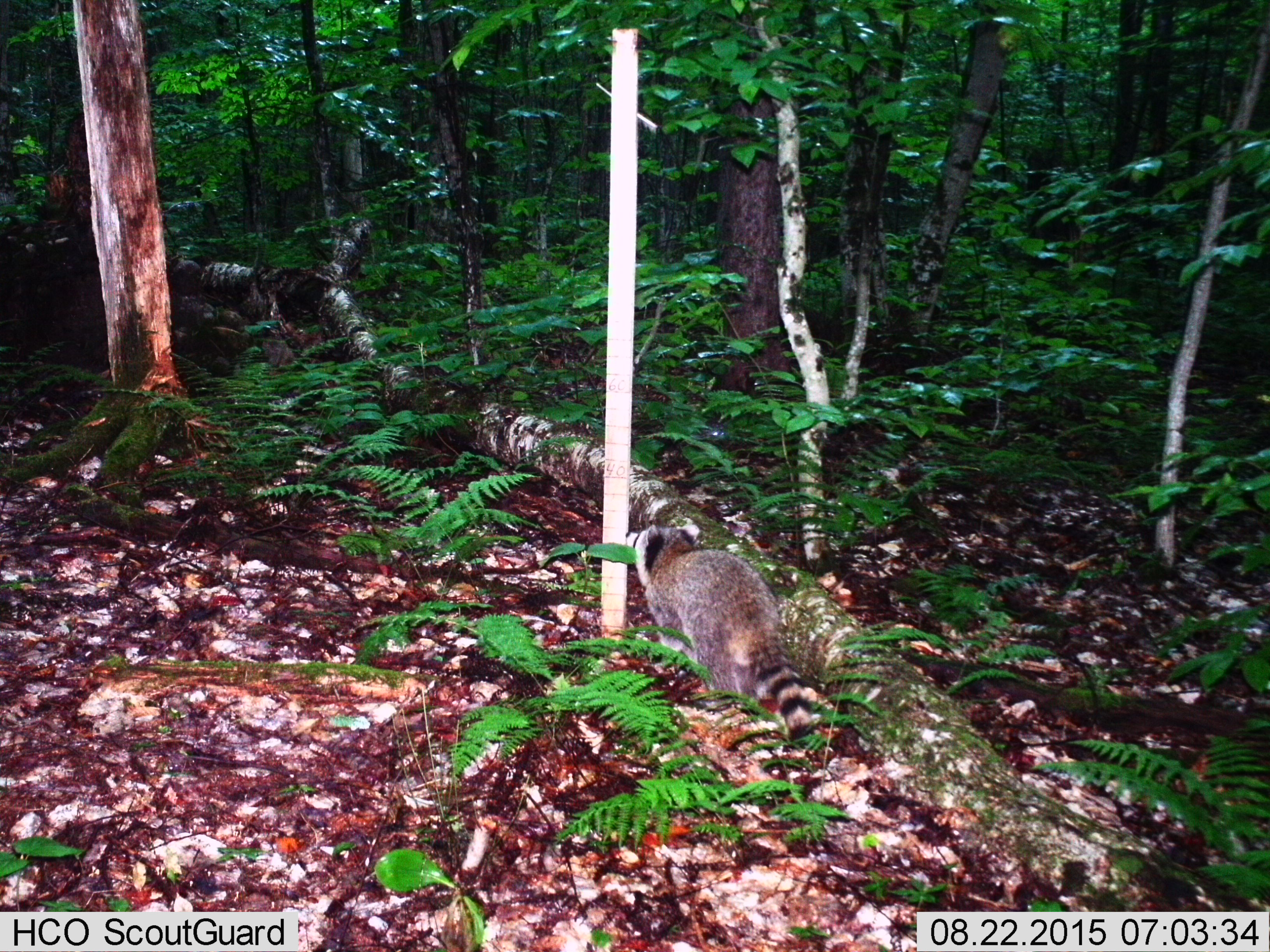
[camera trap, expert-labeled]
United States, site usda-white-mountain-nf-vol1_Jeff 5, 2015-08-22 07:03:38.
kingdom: Animalia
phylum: Chordata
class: Mammalia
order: Carnivora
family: Procyonidae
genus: Procyon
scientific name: Procyon lotor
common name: raccoon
Raccoon (Procyon lotor).